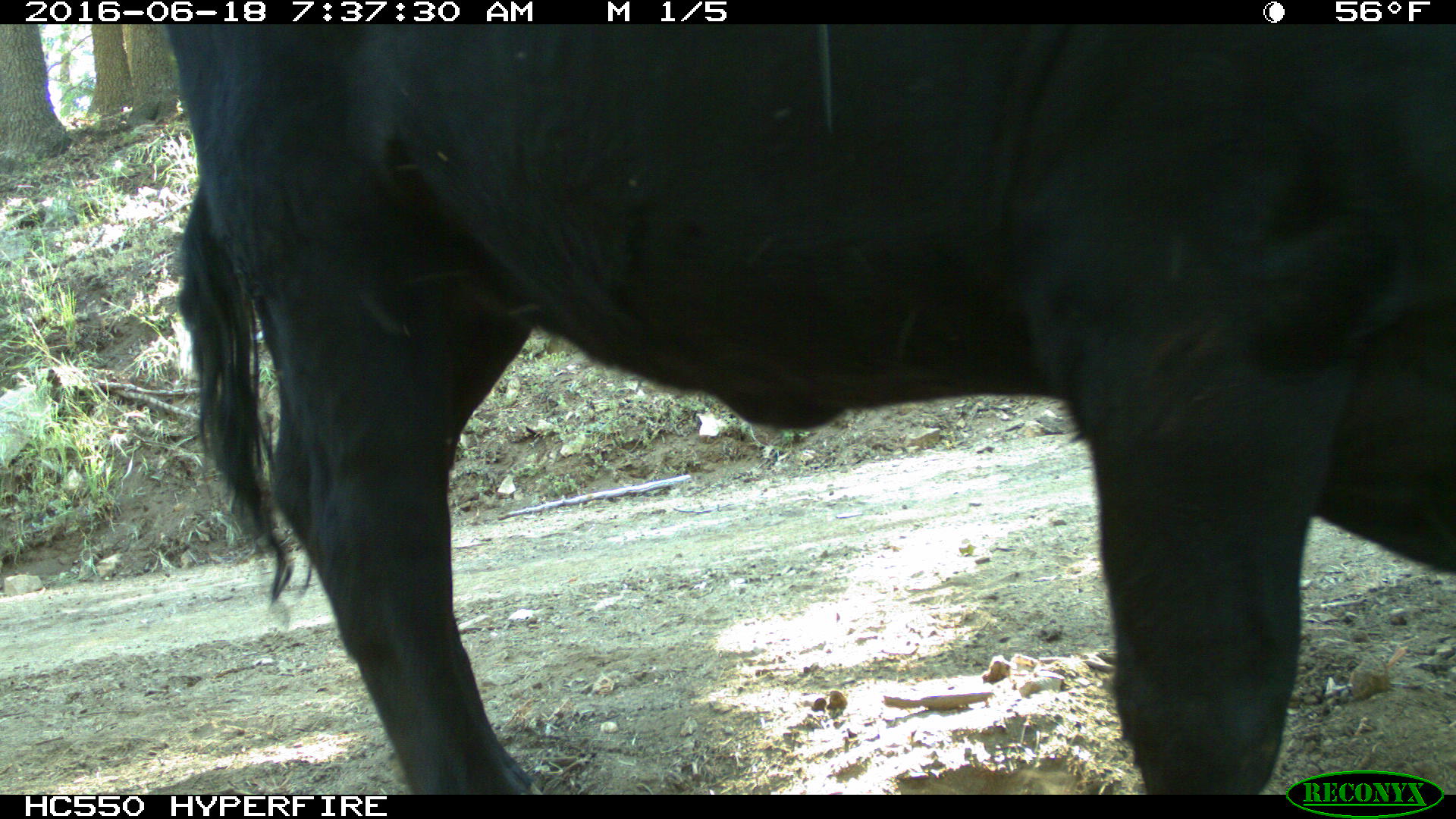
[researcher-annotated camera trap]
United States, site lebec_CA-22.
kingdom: Animalia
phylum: Chordata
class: Mammalia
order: Artiodactyla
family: Bovidae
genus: Bos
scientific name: Bos taurus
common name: domestic cow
Bos taurus (domestic cow).